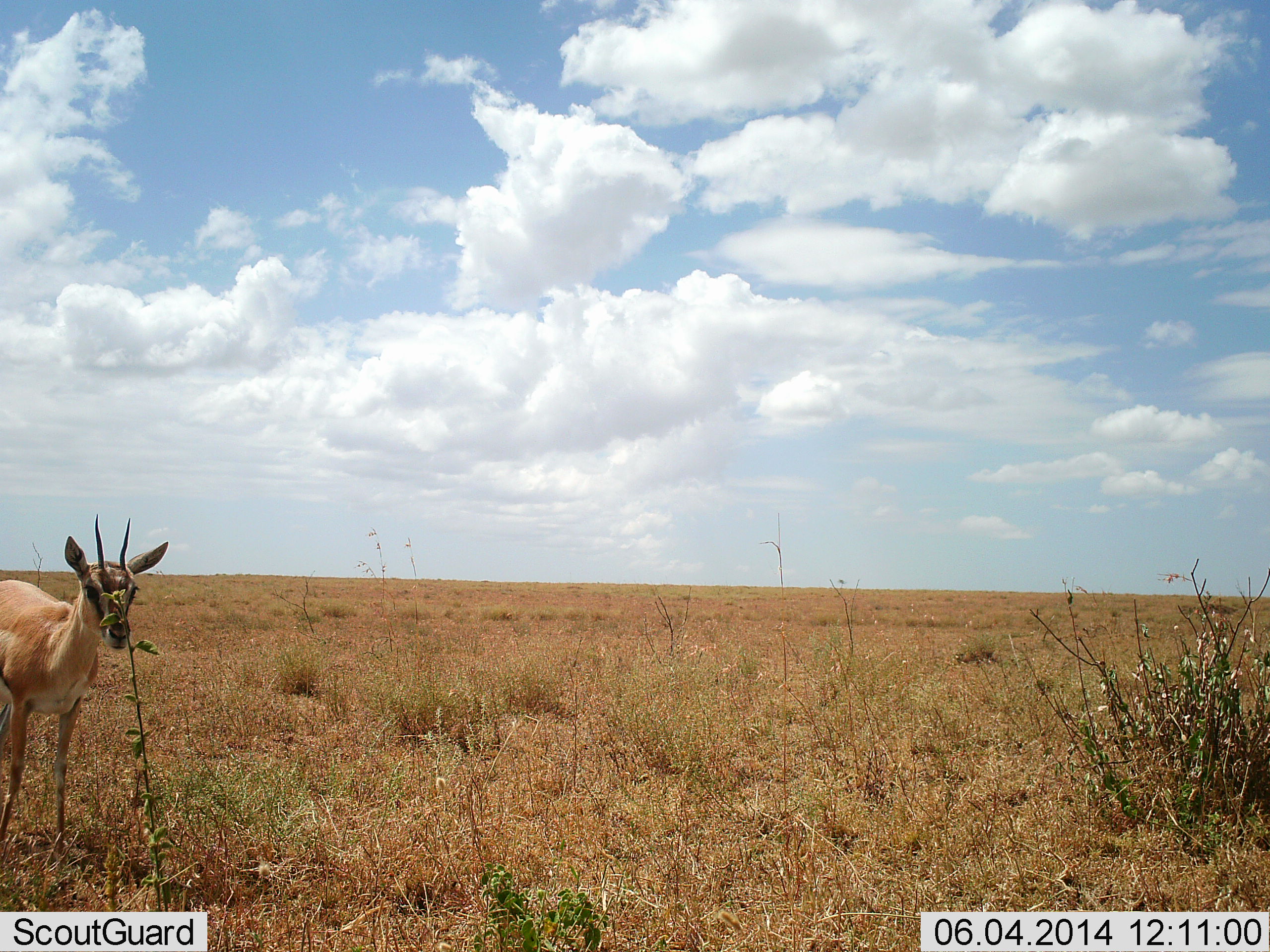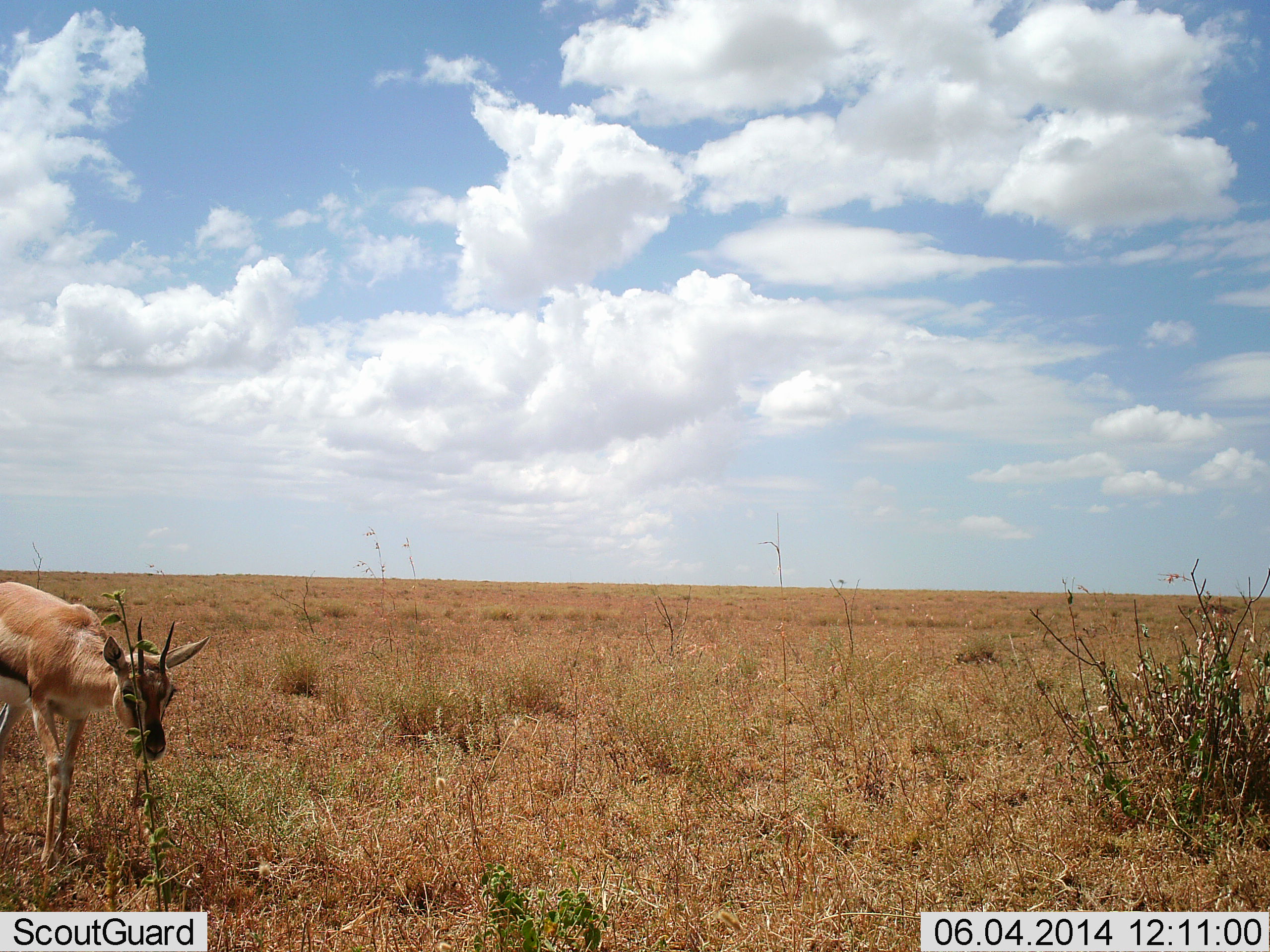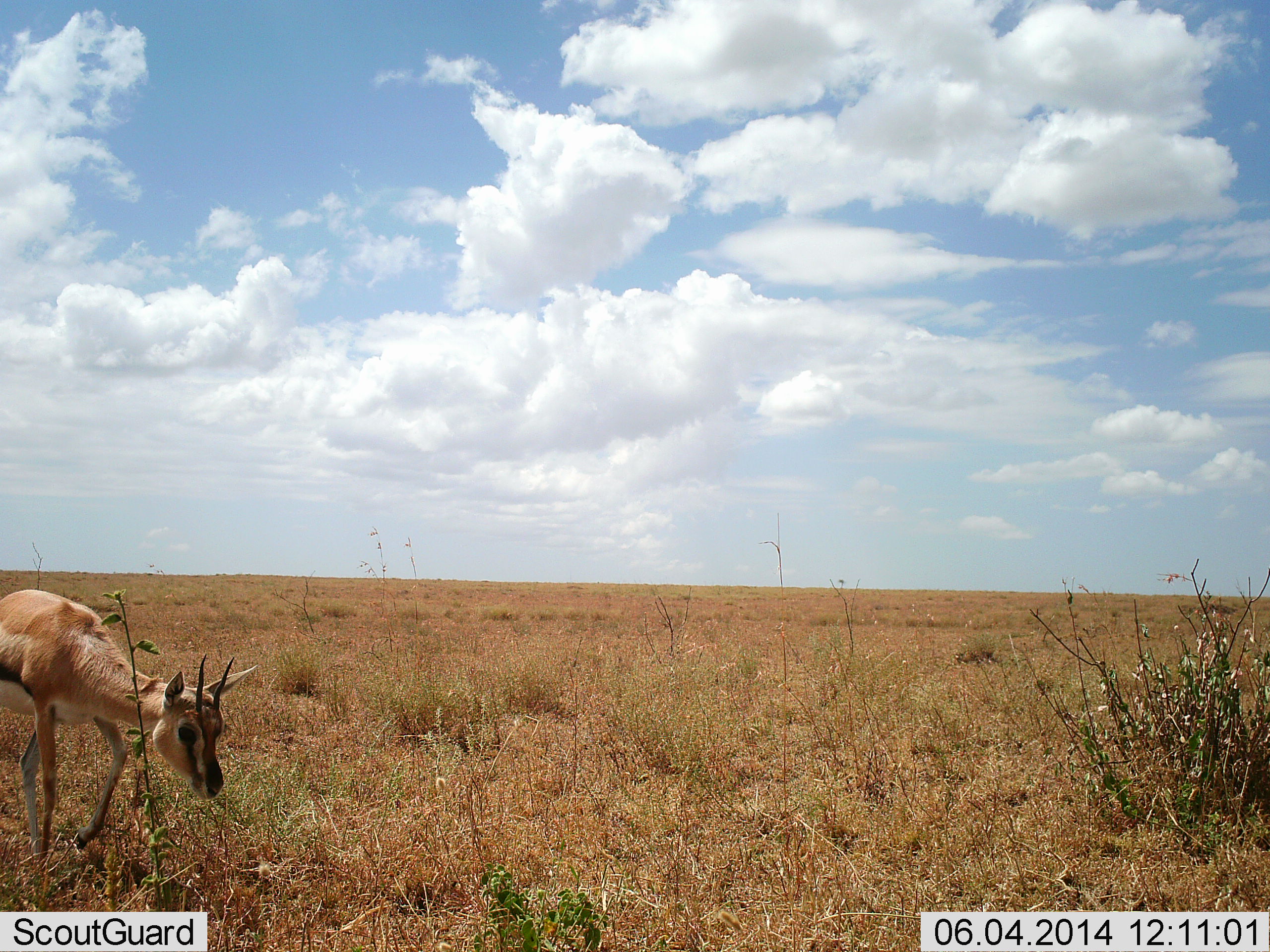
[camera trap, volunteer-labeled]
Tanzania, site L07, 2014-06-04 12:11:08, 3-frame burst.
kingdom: Animalia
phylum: Chordata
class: Mammalia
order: Artiodactyla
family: Bovidae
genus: Eudorcas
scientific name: Eudorcas thomsonii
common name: thomson's gazelle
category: gazellethomsons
Gazellethomsons (thomson's gazelle) (Eudorcas thomsonii), count 1. Behavior (volunteer vote fractions): standing 40%, resting 0%, moving 50%, interacting 0%. Young present (vote fraction): 0%. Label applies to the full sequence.